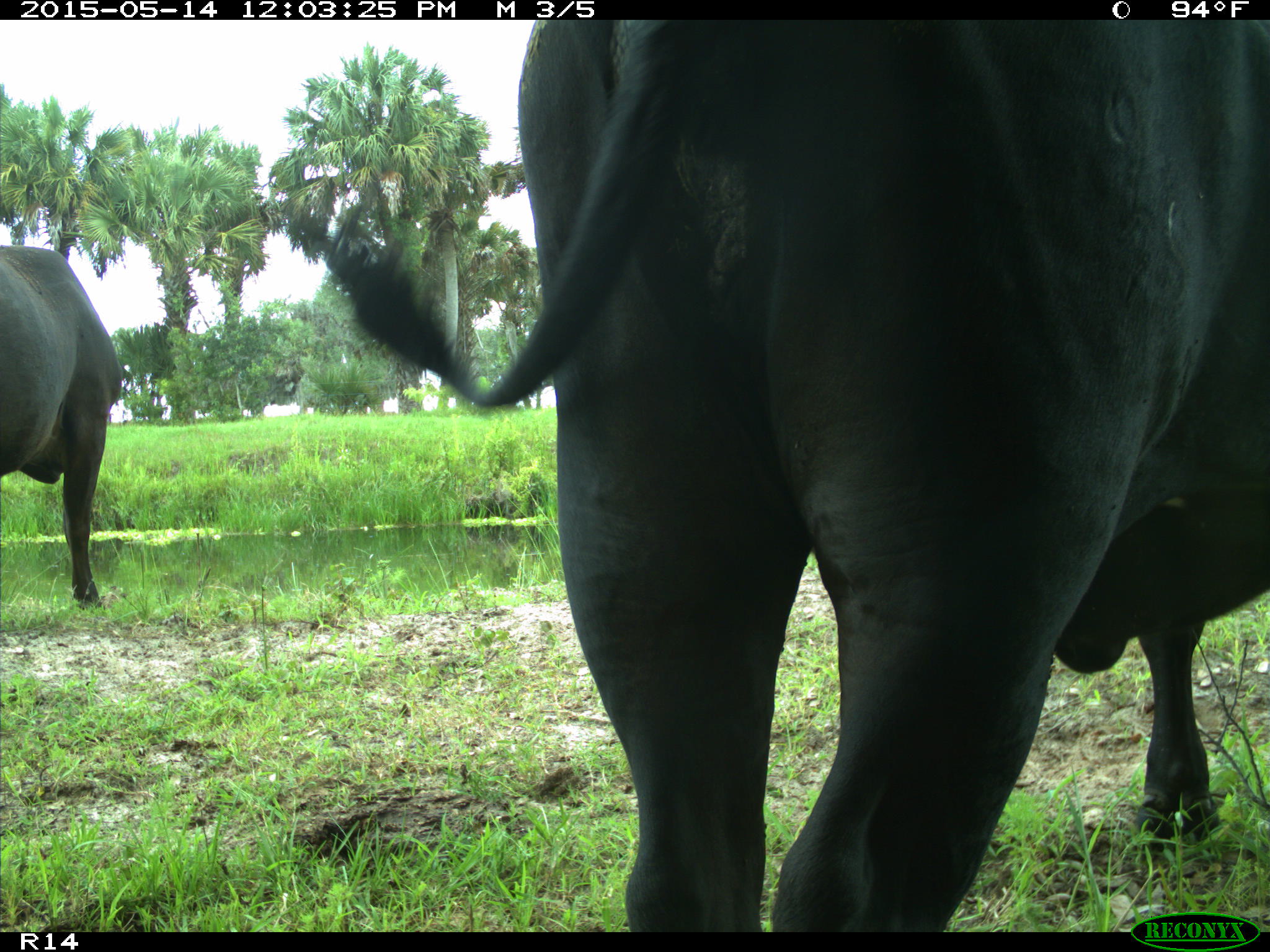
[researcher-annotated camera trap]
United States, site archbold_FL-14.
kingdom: Animalia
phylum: Chordata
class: Mammalia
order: Artiodactyla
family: Bovidae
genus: Bos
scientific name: Bos taurus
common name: domestic cow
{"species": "Bos taurus (domestic cow)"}